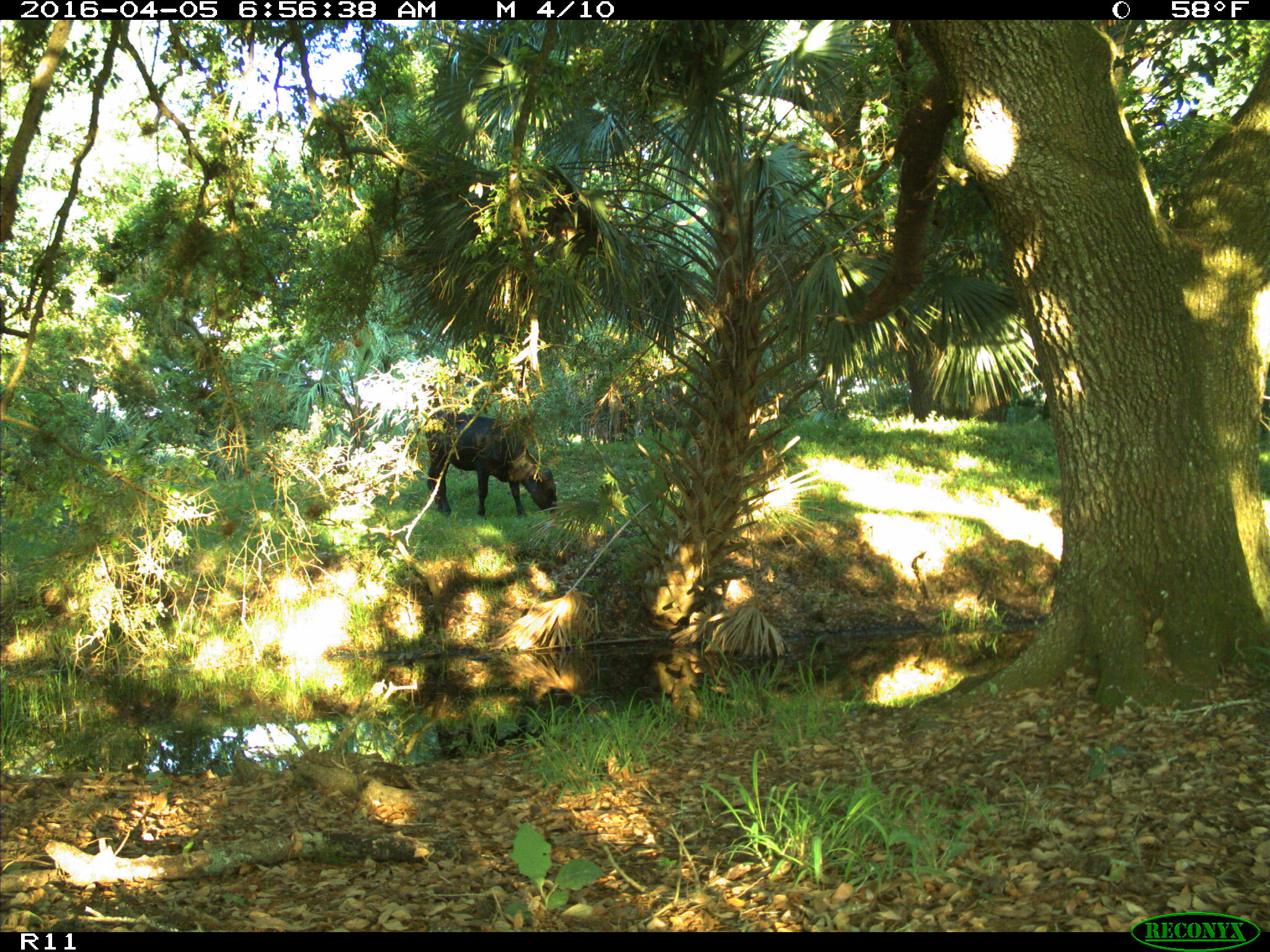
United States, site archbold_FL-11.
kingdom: Animalia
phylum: Chordata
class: Mammalia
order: Artiodactyla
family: Bovidae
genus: Bos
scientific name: Bos taurus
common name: domestic cow